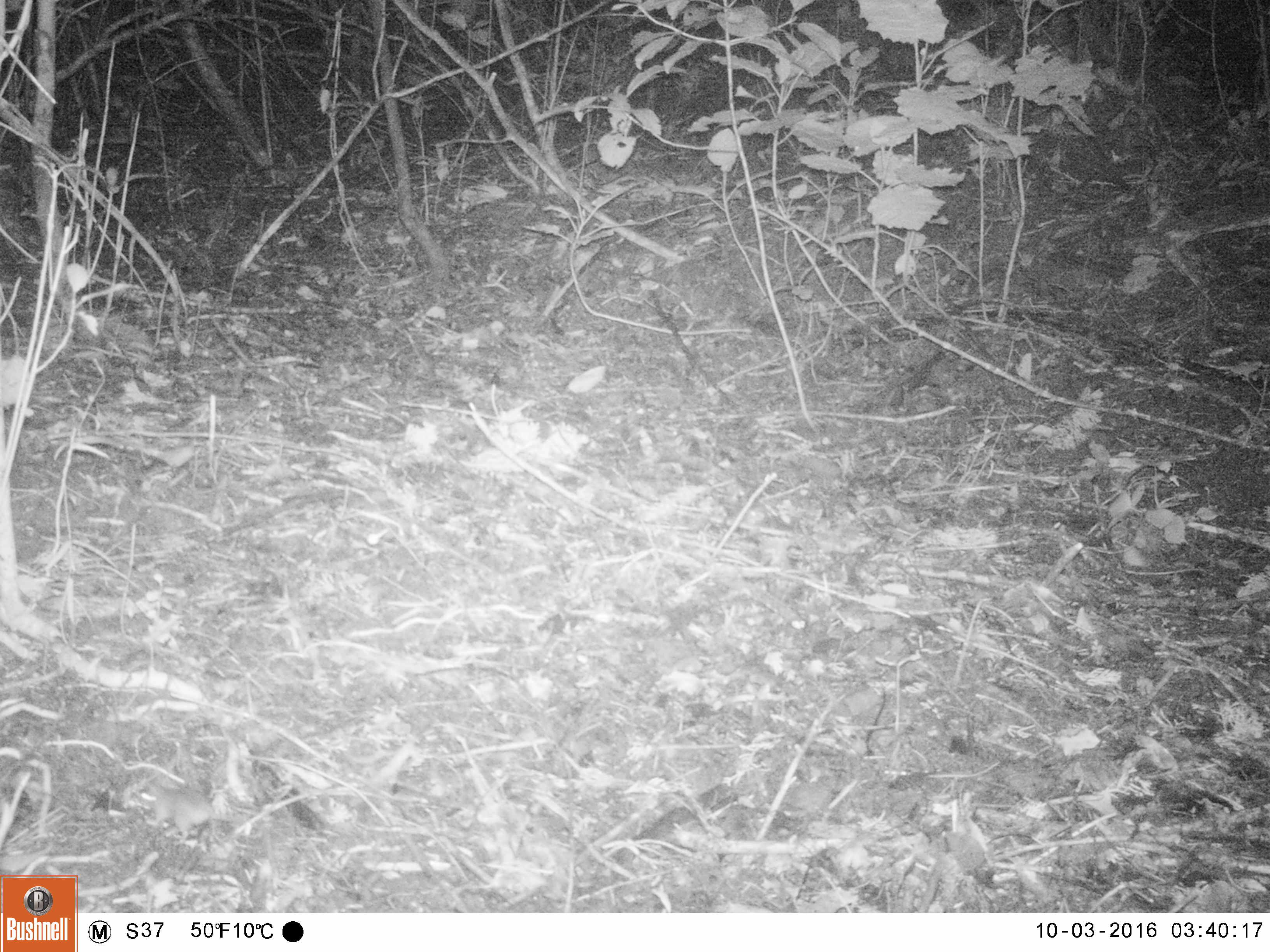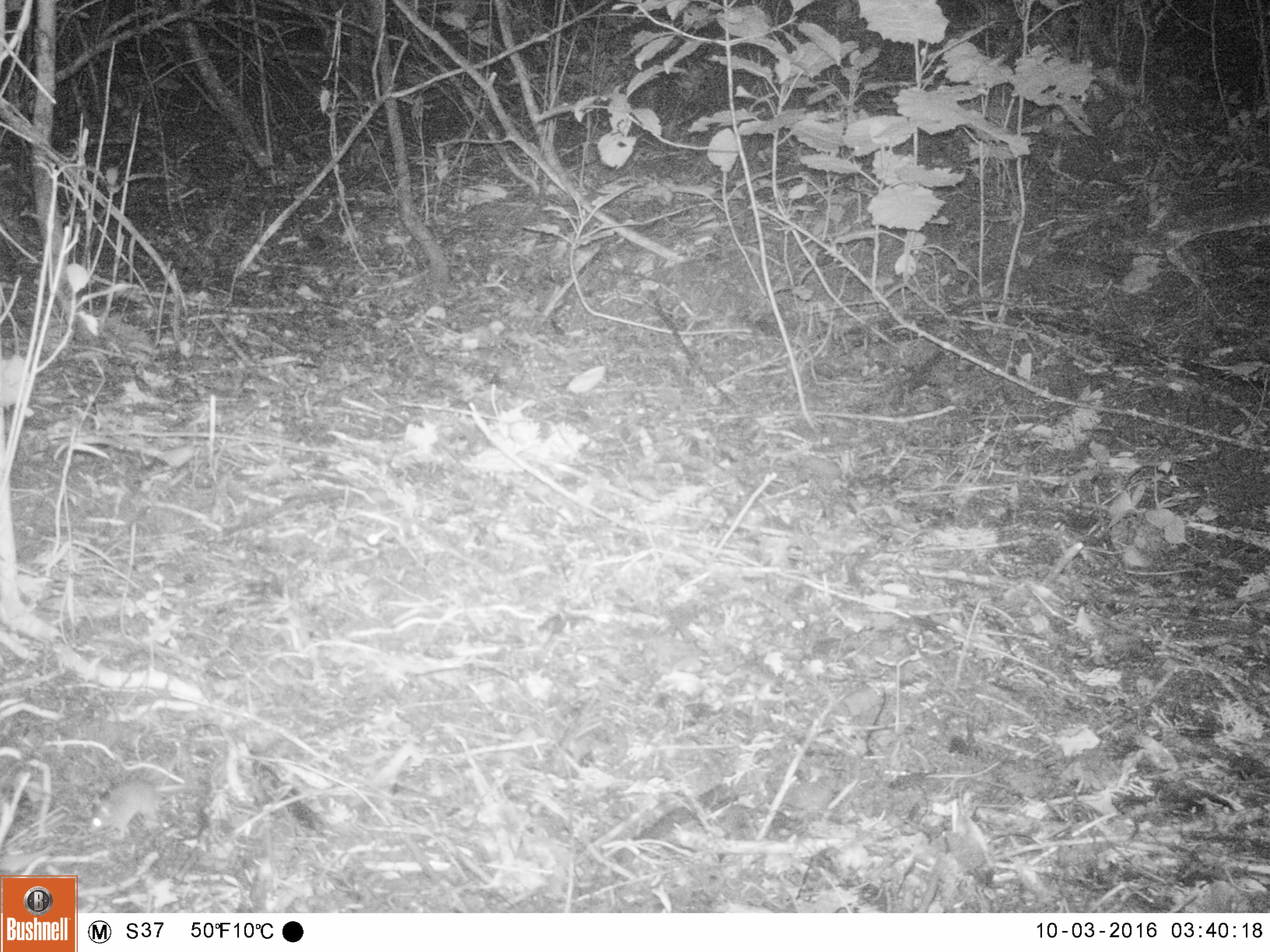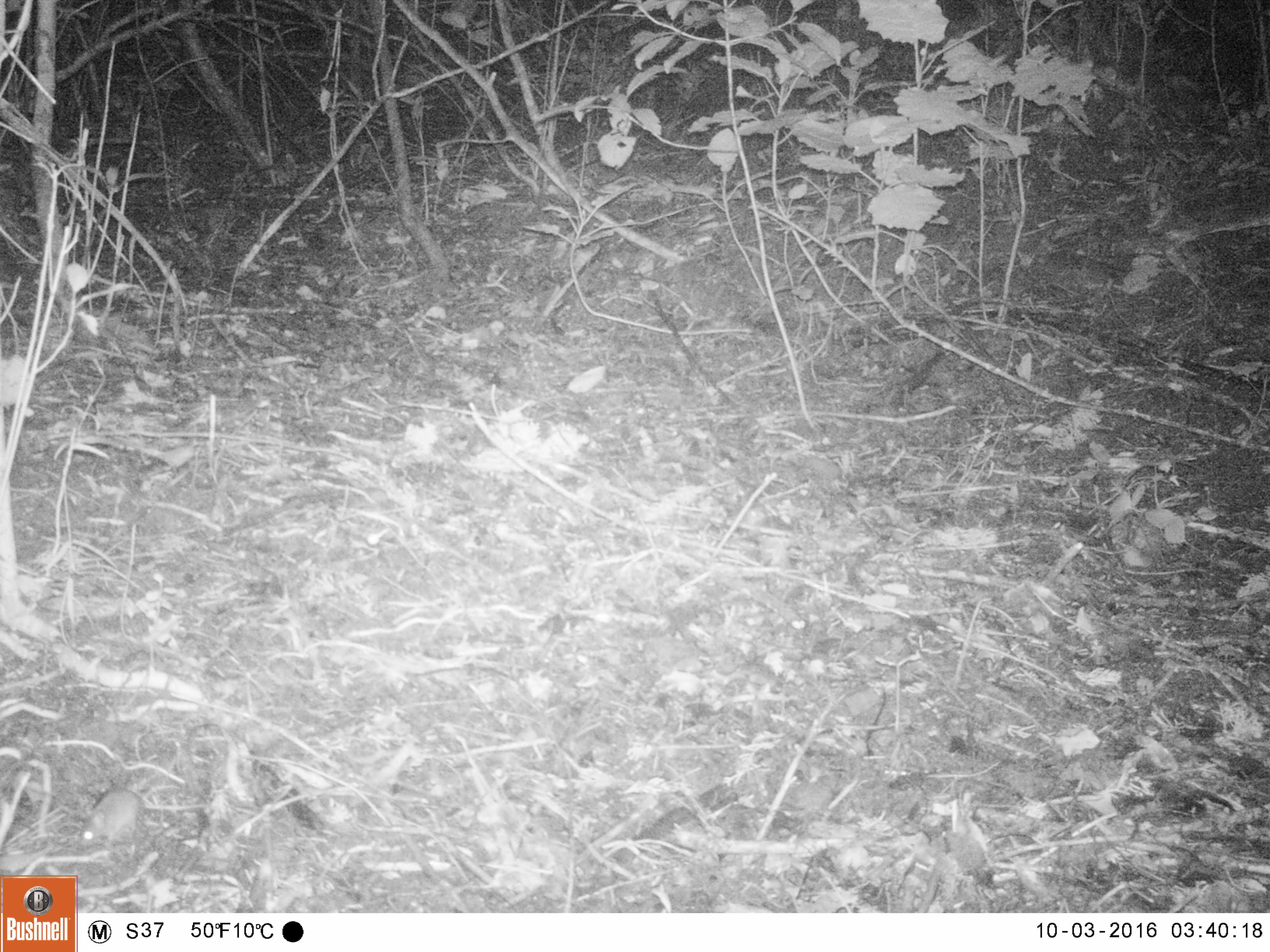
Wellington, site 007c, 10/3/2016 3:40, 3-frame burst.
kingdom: Animalia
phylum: Chordata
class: Mammalia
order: Rodentia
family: Muridae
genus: Mus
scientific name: Mus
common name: mouse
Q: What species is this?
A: Mouse (Mus).